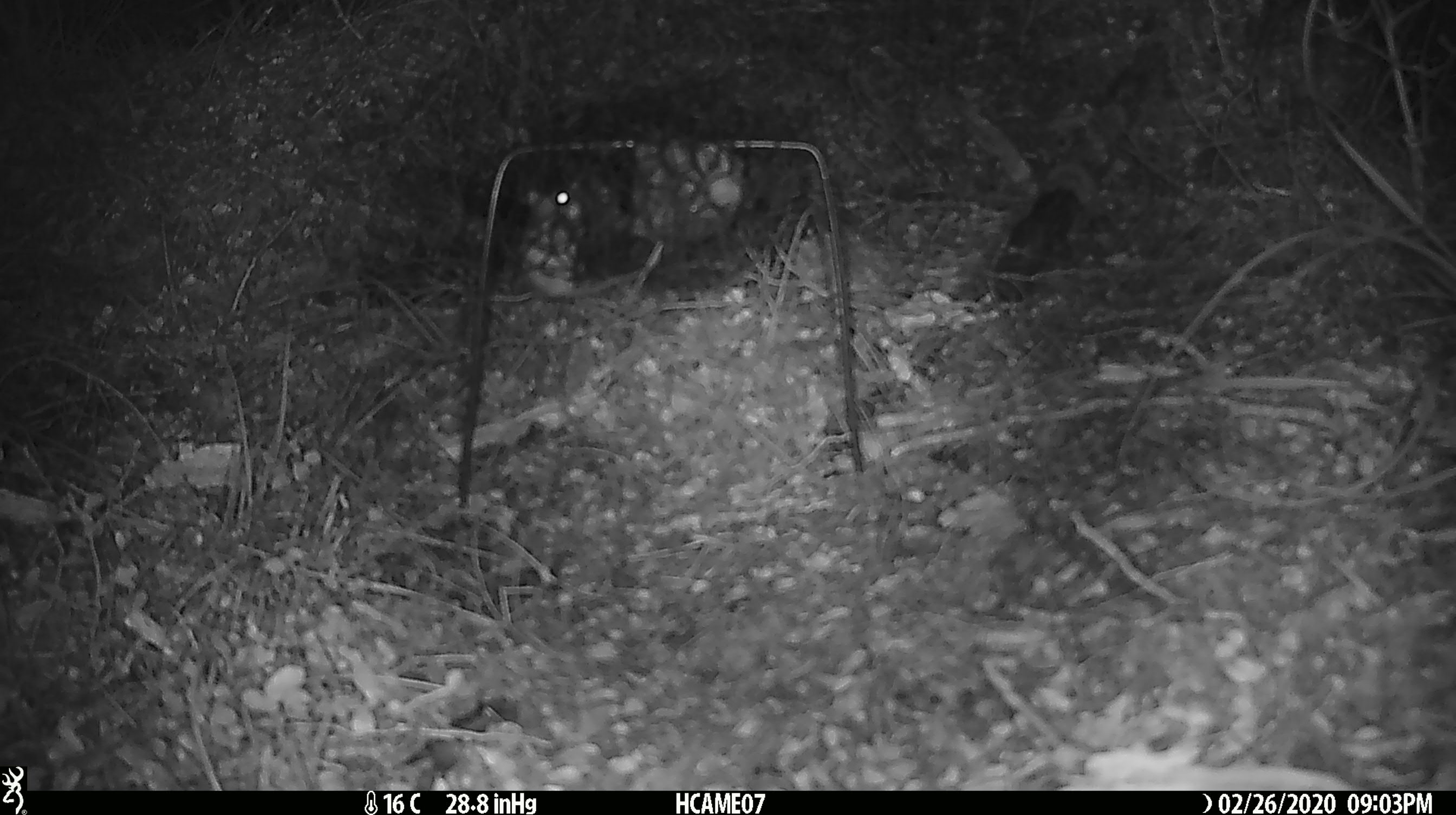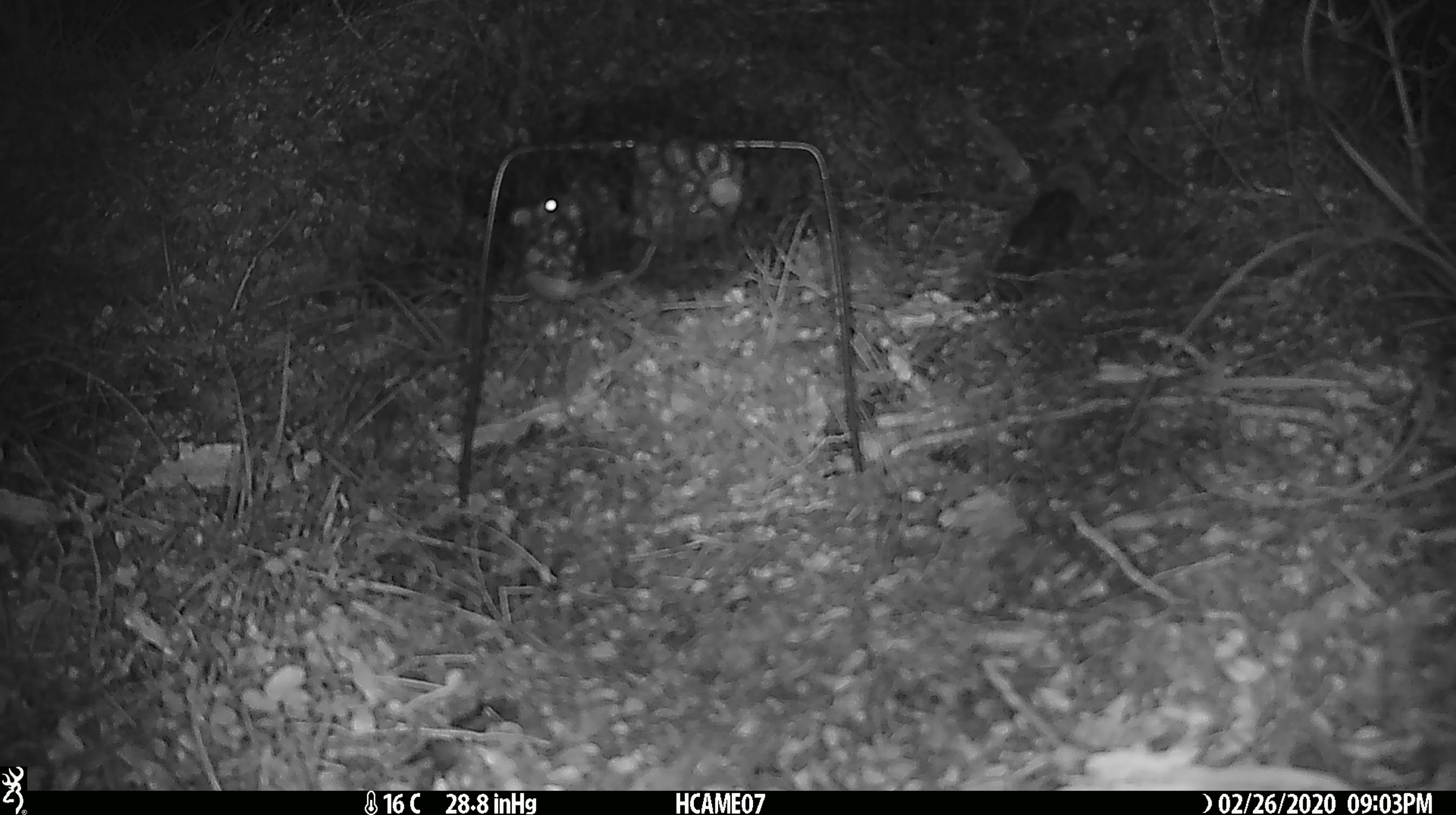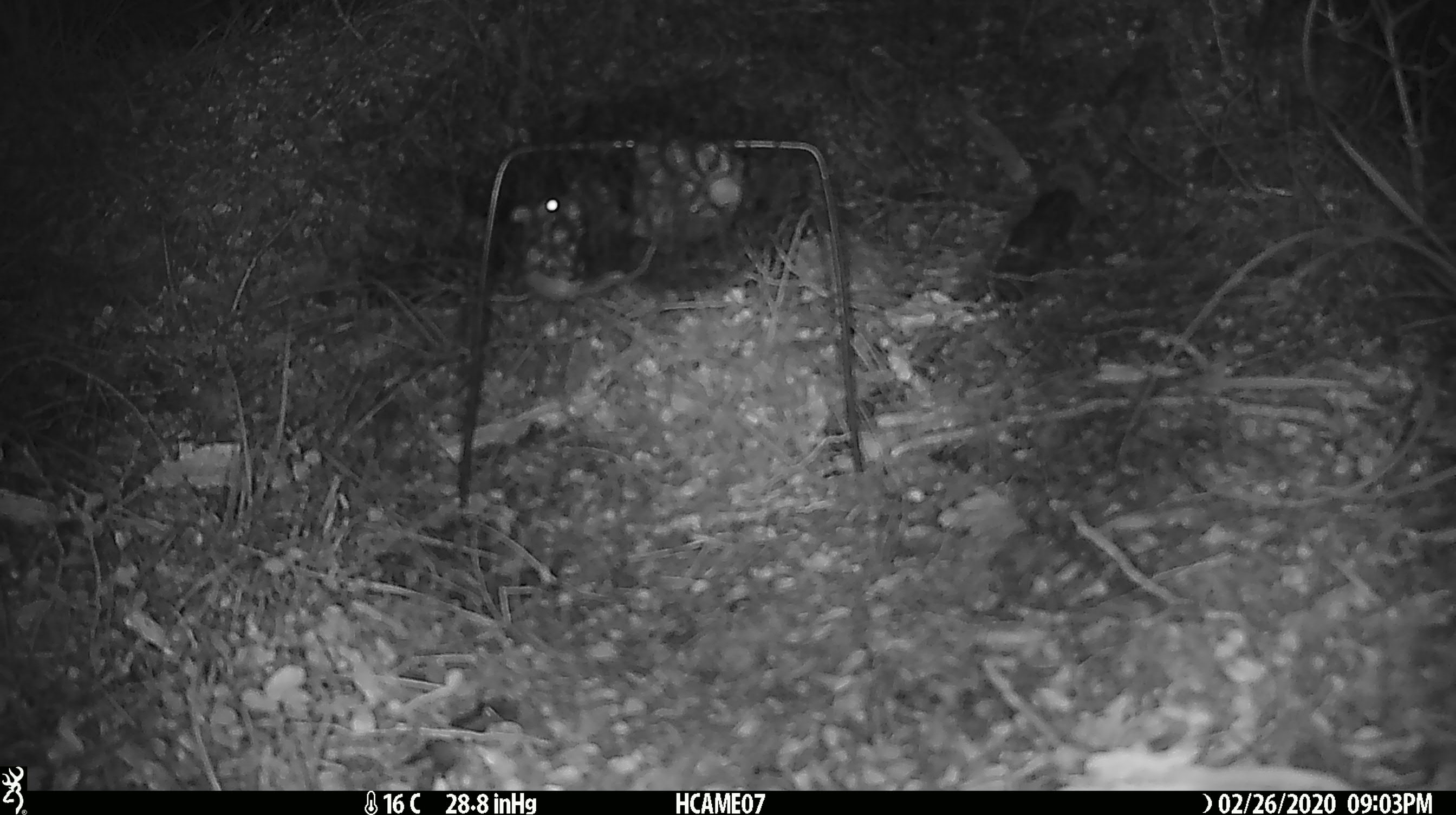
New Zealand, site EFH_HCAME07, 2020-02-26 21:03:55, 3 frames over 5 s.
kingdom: Animalia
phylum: Chordata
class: Mammalia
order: Rodentia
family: Muridae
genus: Mus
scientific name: Mus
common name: mouse